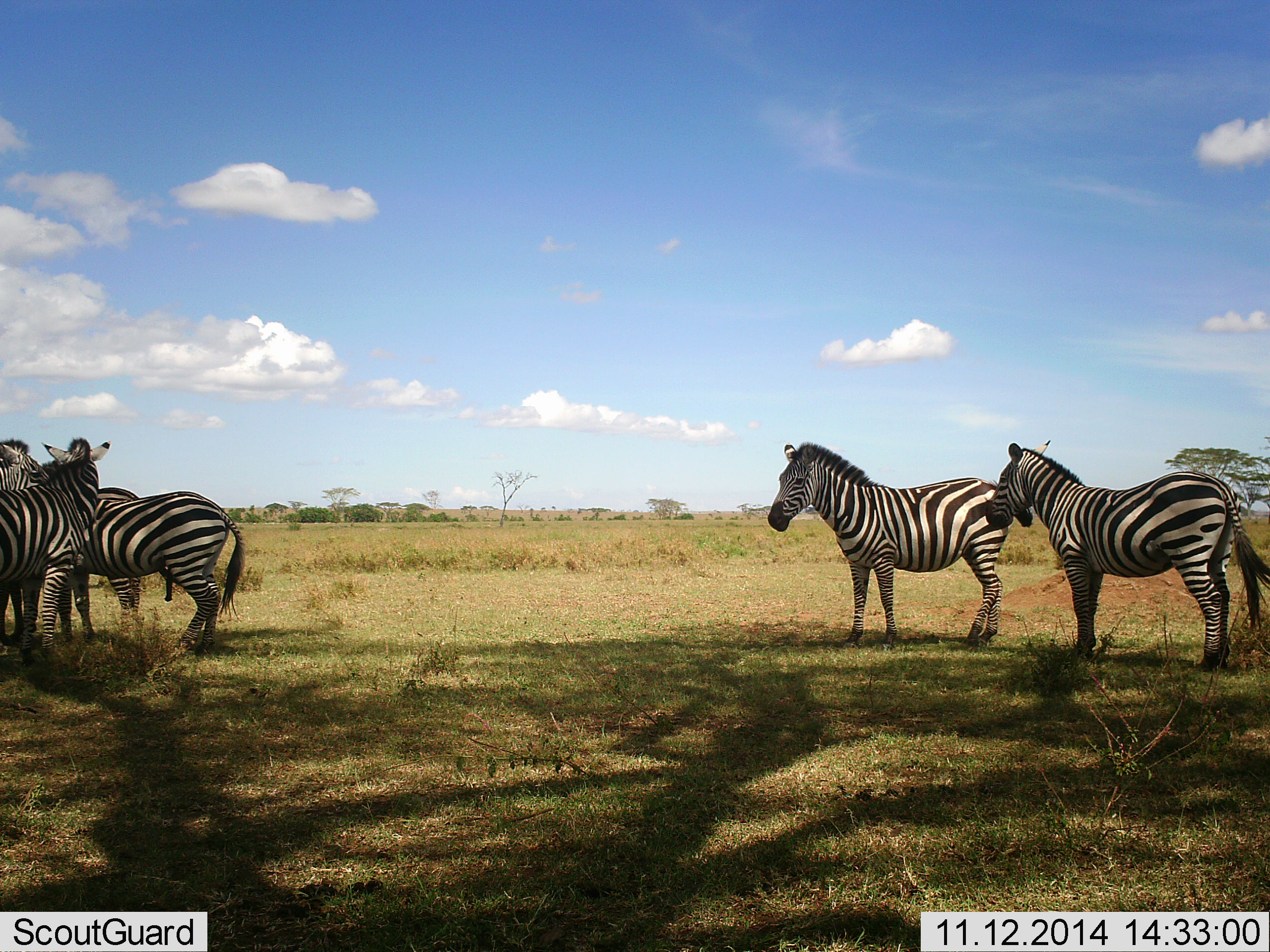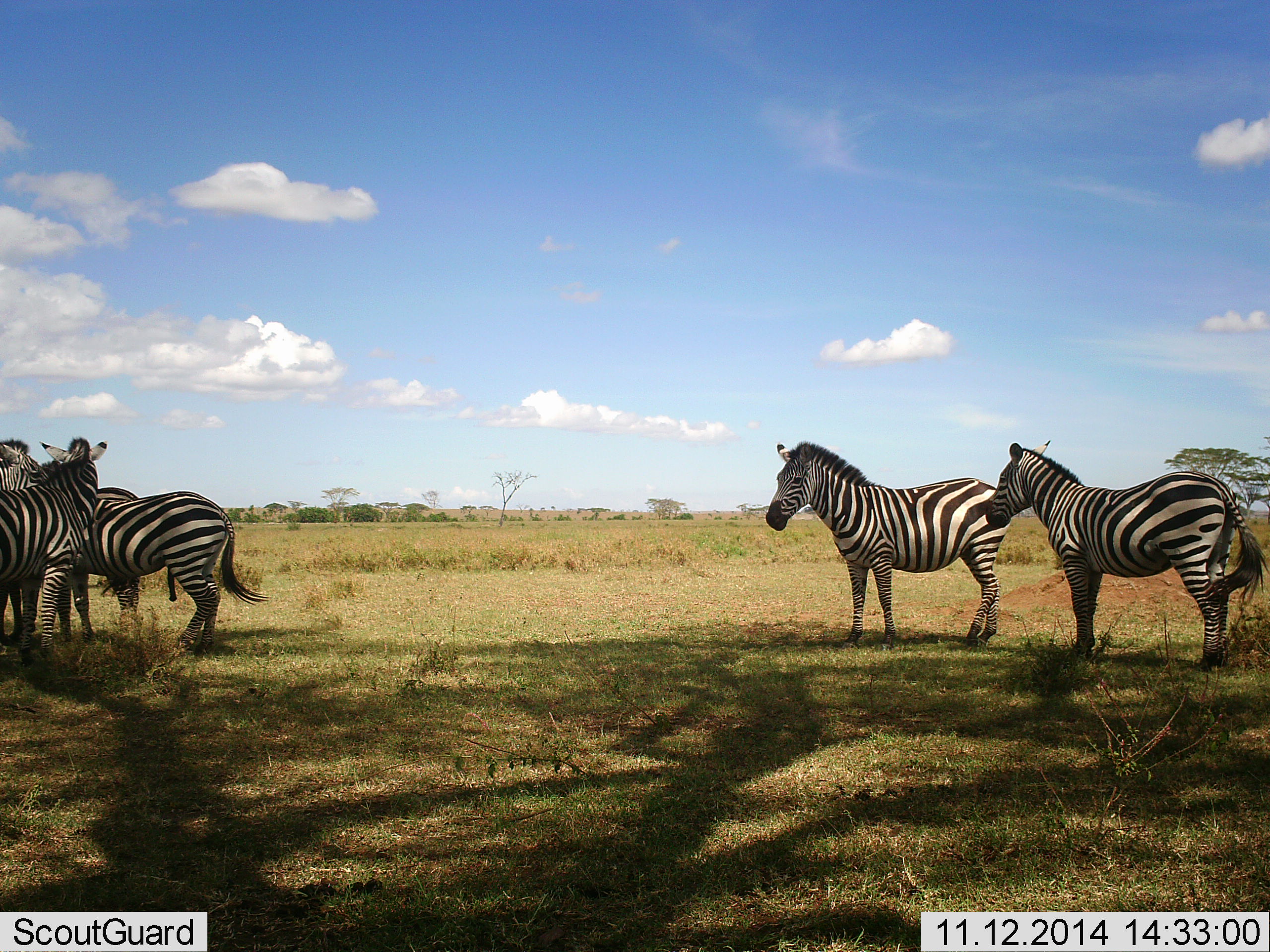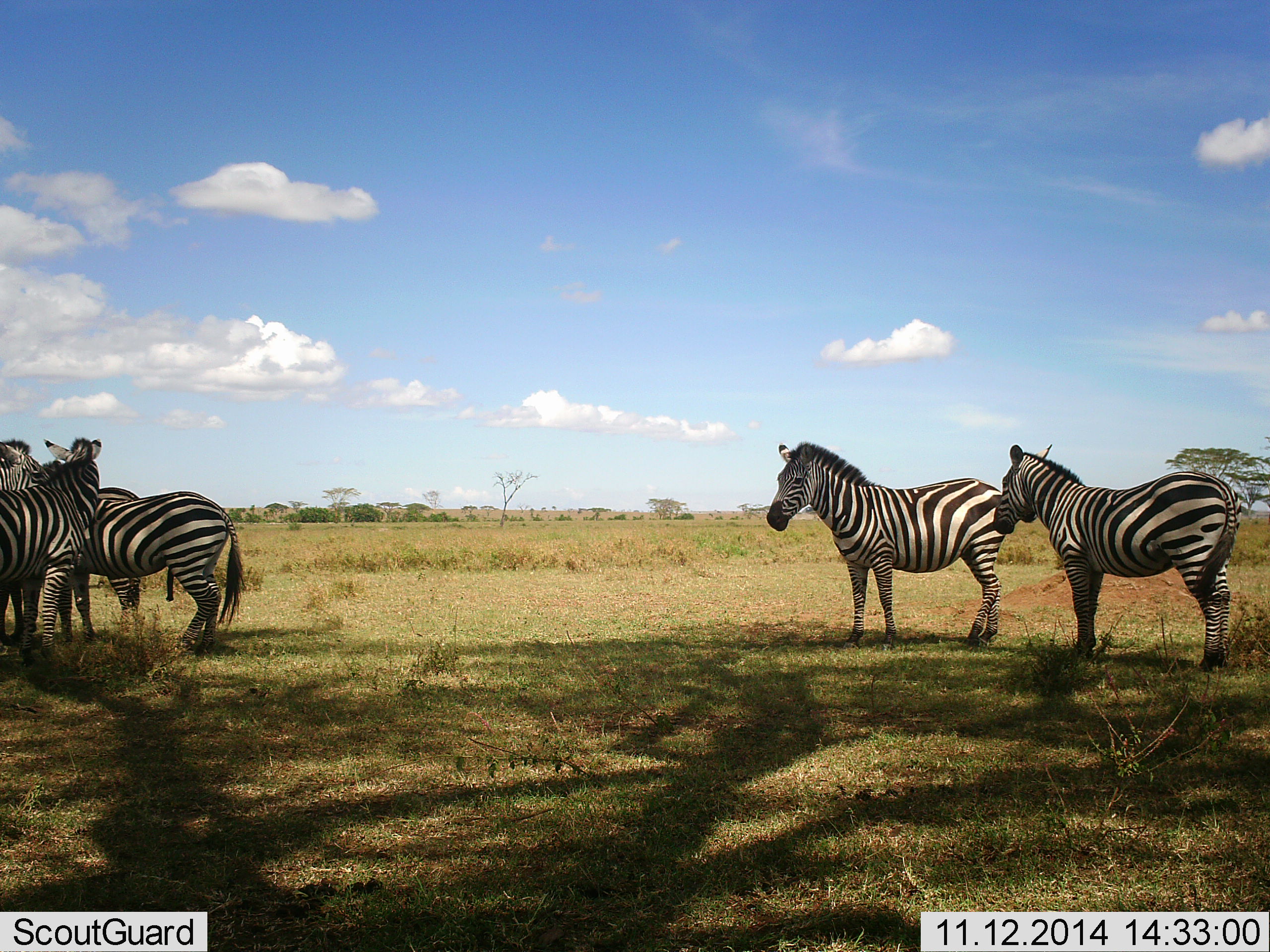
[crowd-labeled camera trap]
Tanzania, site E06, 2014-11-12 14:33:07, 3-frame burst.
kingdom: Animalia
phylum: Chordata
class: Mammalia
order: Perissodactyla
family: Equidae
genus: Equus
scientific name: Equus quagga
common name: plains zebra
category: zebra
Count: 5.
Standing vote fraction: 90%.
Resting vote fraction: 10%.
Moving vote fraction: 0%.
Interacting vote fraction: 10%.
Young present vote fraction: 0%.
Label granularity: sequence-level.